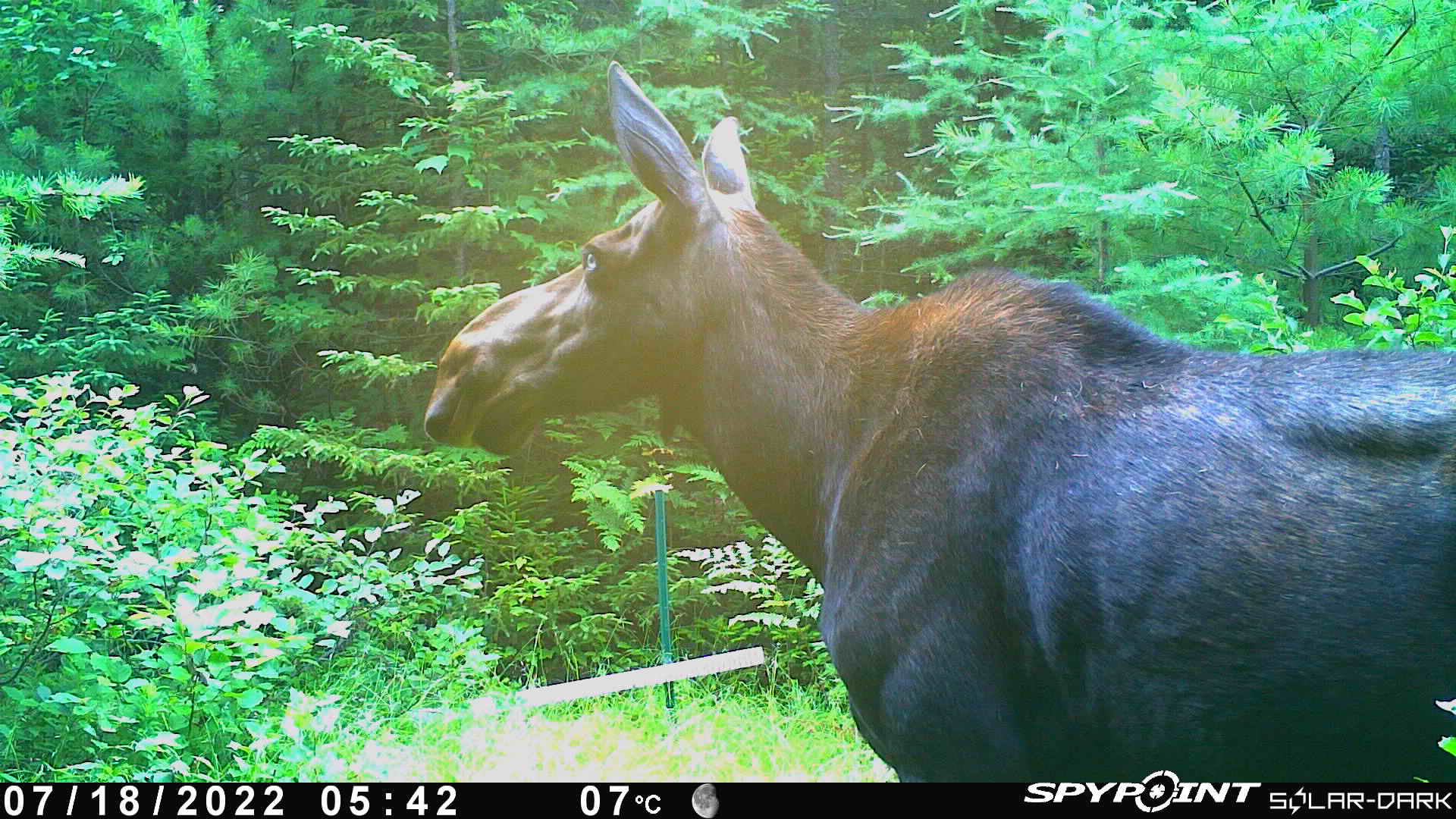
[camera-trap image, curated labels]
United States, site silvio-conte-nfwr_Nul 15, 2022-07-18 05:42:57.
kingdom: Animalia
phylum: Chordata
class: Mammalia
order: Artiodactyla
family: Cervidae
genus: Alces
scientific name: Alces alces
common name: moose